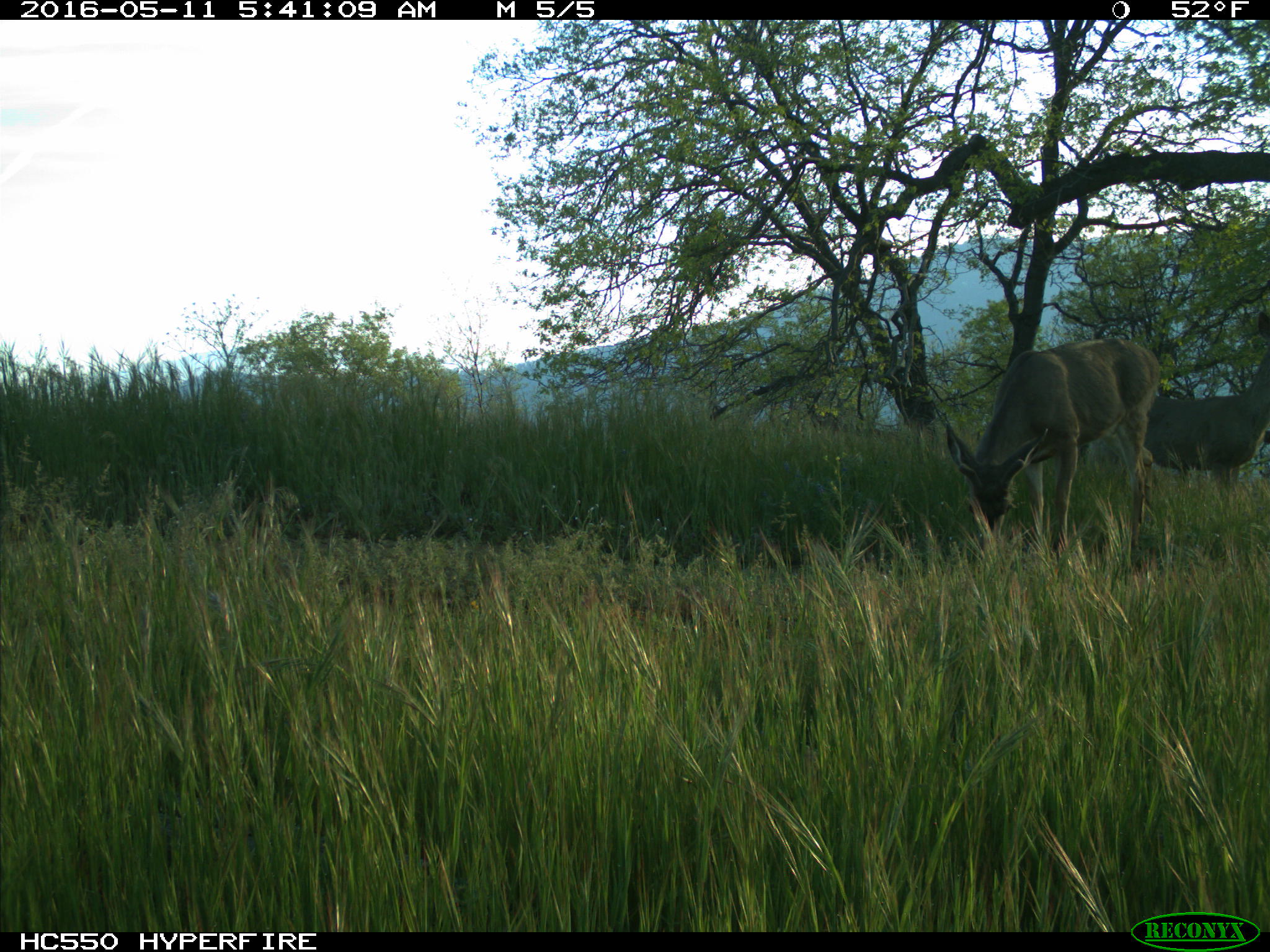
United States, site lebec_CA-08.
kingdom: Animalia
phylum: Chordata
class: Mammalia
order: Artiodactyla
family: Cervidae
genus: Odocoileus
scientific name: Odocoileus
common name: deer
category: unidentified deer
Unidentified deer (deer) (Odocoileus).